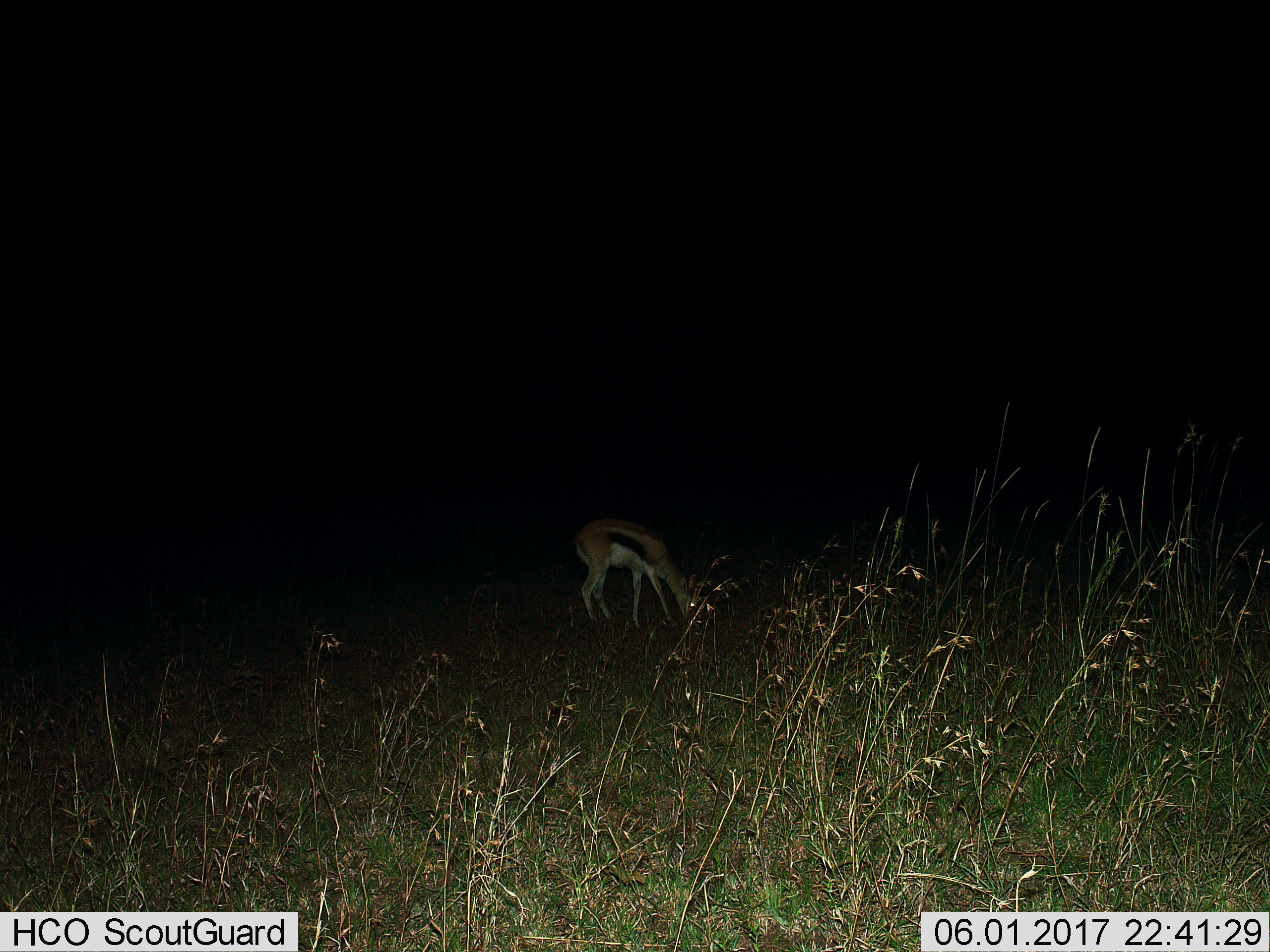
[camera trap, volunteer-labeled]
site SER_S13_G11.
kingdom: Animalia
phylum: Chordata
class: Mammalia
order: Artiodactyla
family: Bovidae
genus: Eudorcas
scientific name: Eudorcas thomsonii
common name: thomson's gazelle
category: gazellethomsons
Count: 1.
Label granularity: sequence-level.